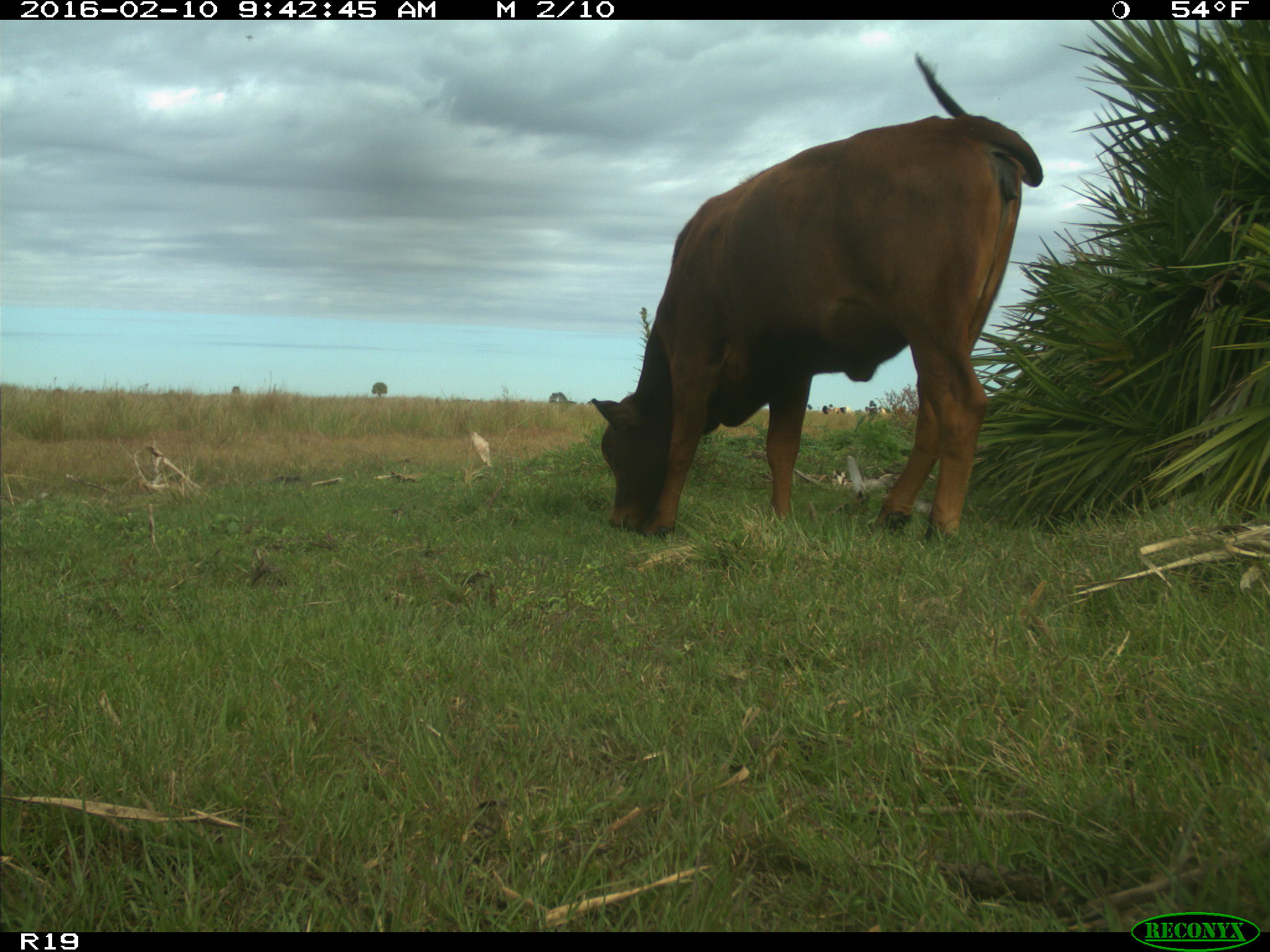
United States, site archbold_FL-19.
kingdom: Animalia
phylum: Chordata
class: Mammalia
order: Artiodactyla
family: Bovidae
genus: Bos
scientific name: Bos taurus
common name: domestic cow